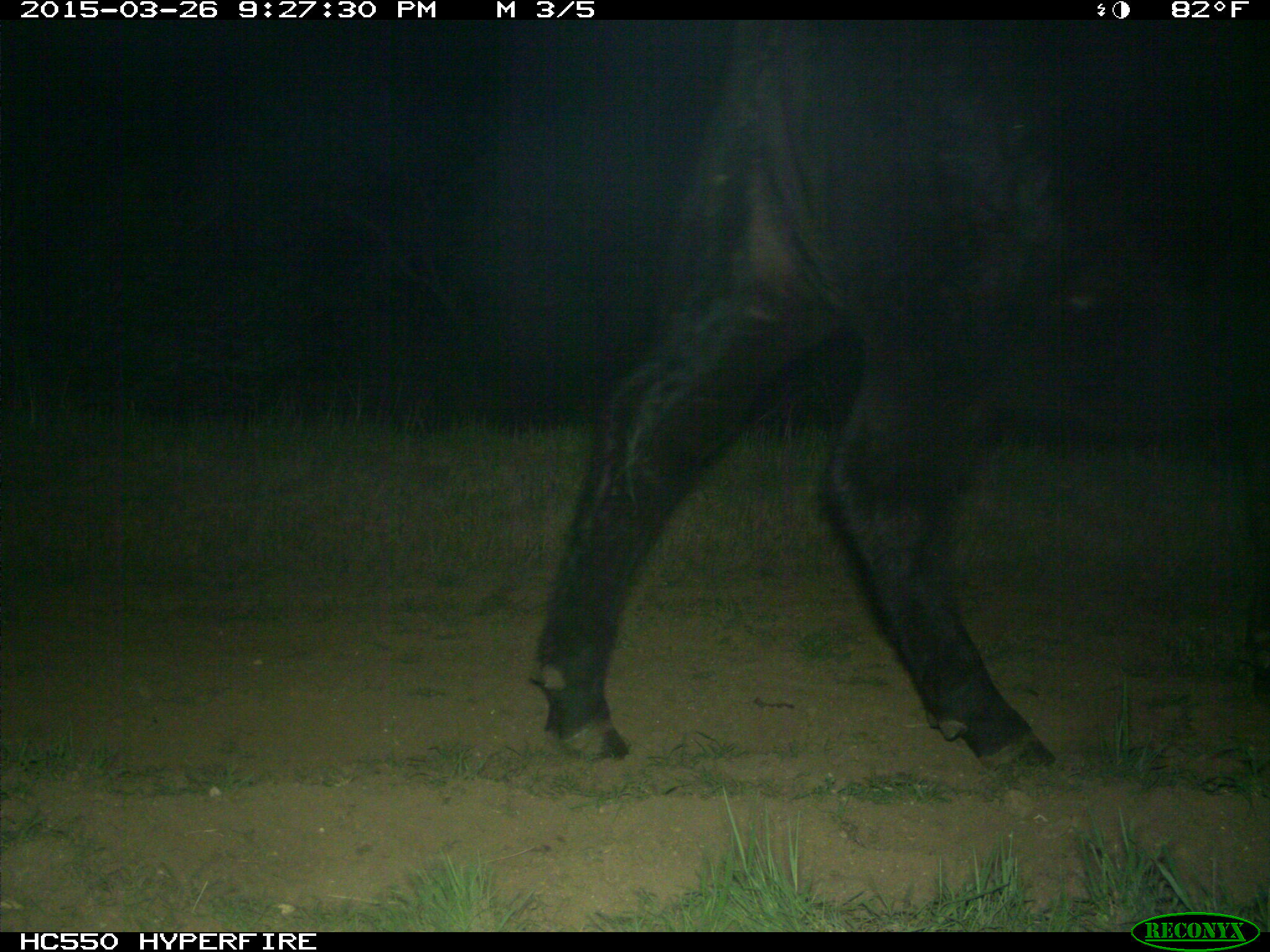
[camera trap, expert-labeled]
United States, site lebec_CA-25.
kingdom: Animalia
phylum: Chordata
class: Mammalia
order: Artiodactyla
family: Bovidae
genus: Bos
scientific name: Bos taurus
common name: domestic cow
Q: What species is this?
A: Bos taurus (domestic cow).